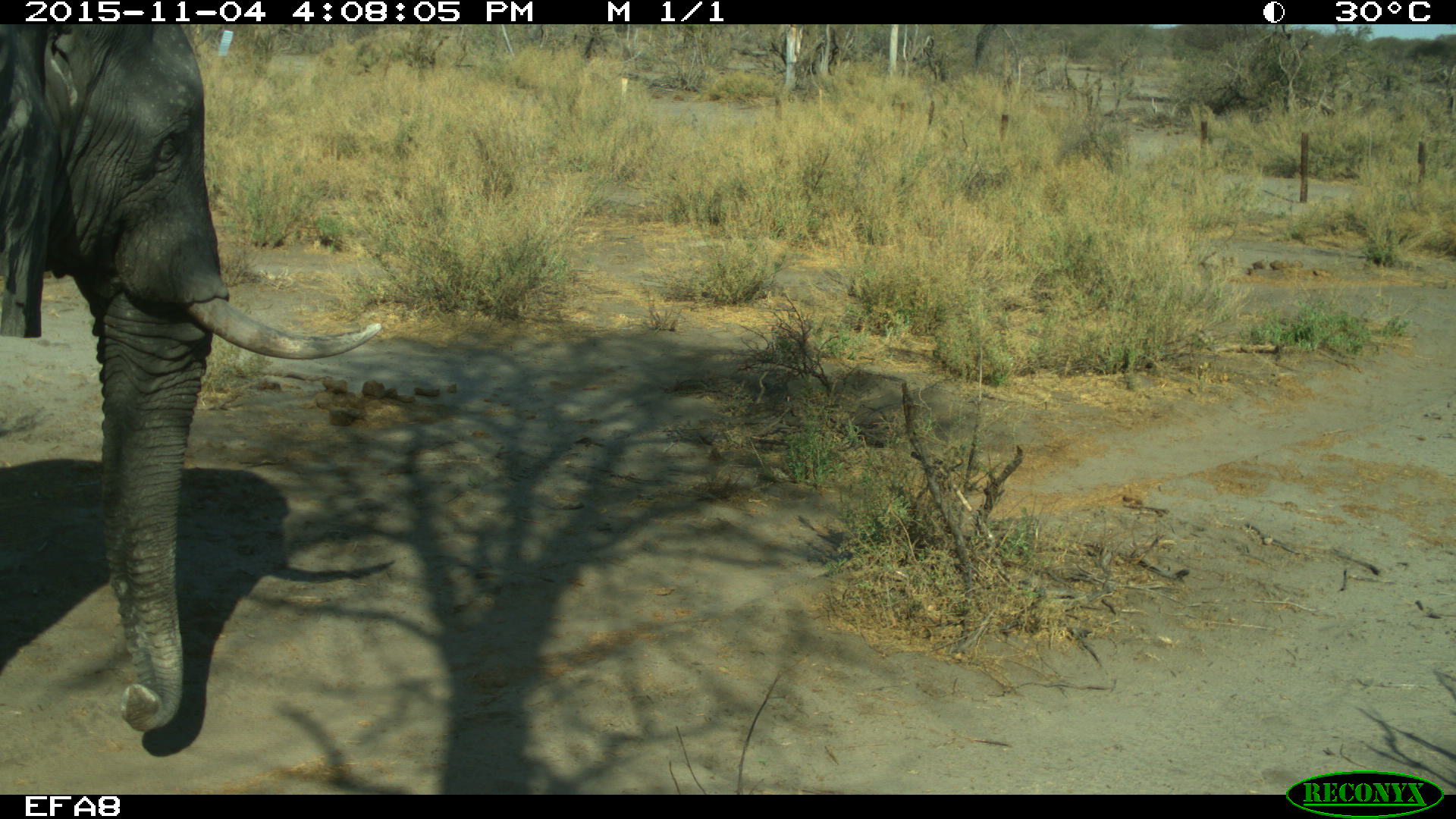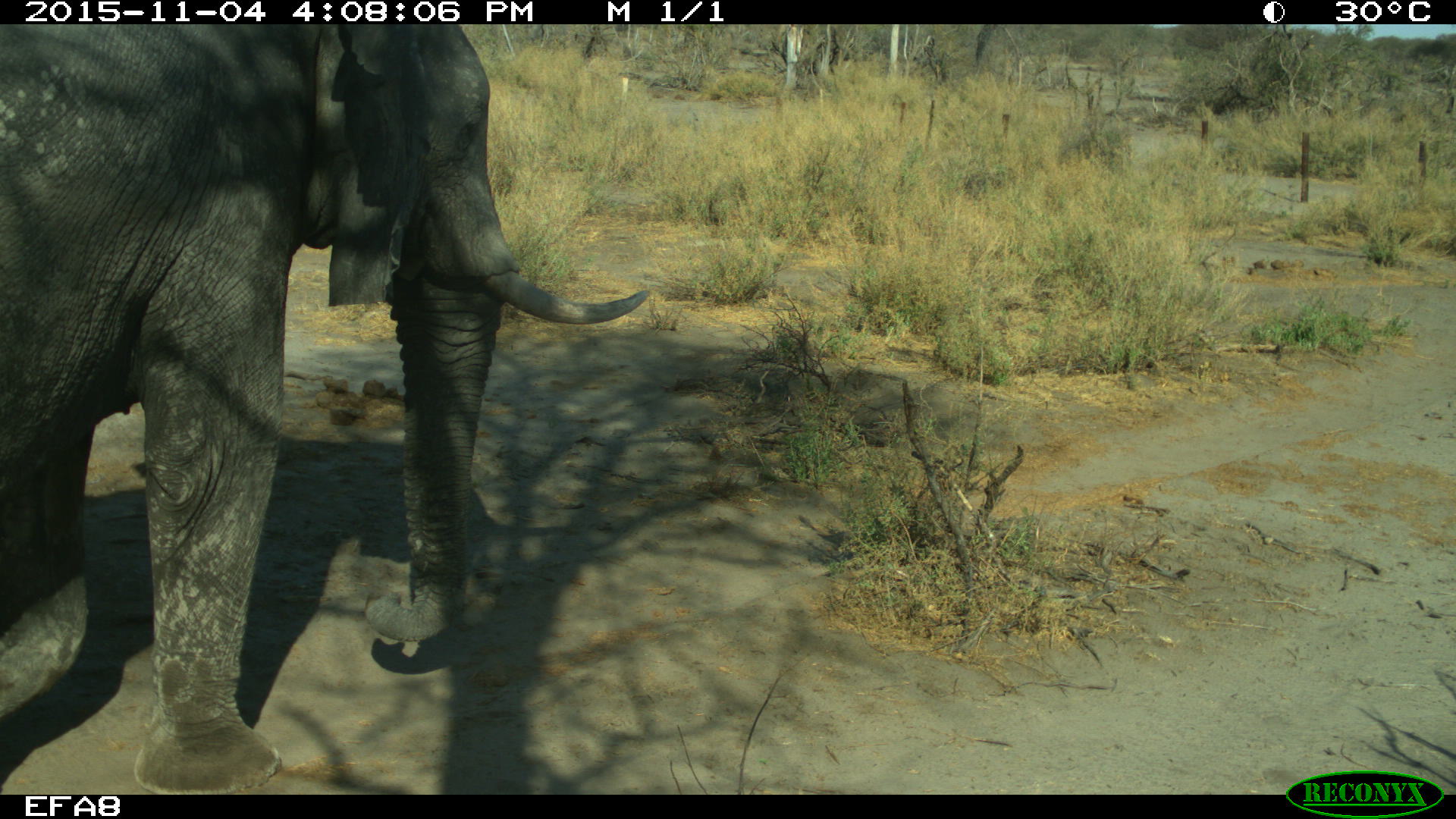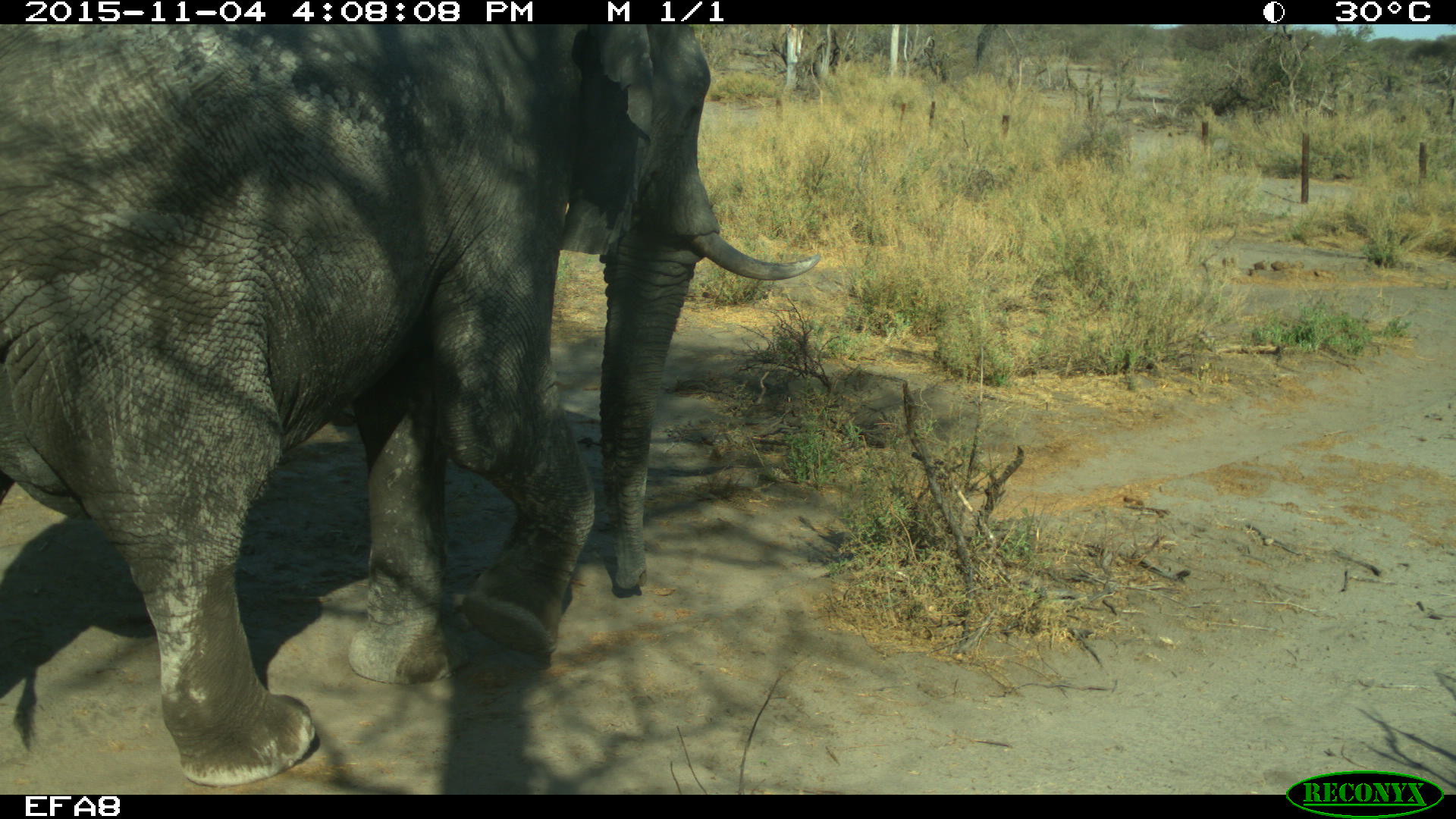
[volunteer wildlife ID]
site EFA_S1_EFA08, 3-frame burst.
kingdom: Animalia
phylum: Chordata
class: Mammalia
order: Proboscidea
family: Elephantidae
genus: Loxodonta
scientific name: Loxodonta africana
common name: african bush elephant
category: elephant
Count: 1.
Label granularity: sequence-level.